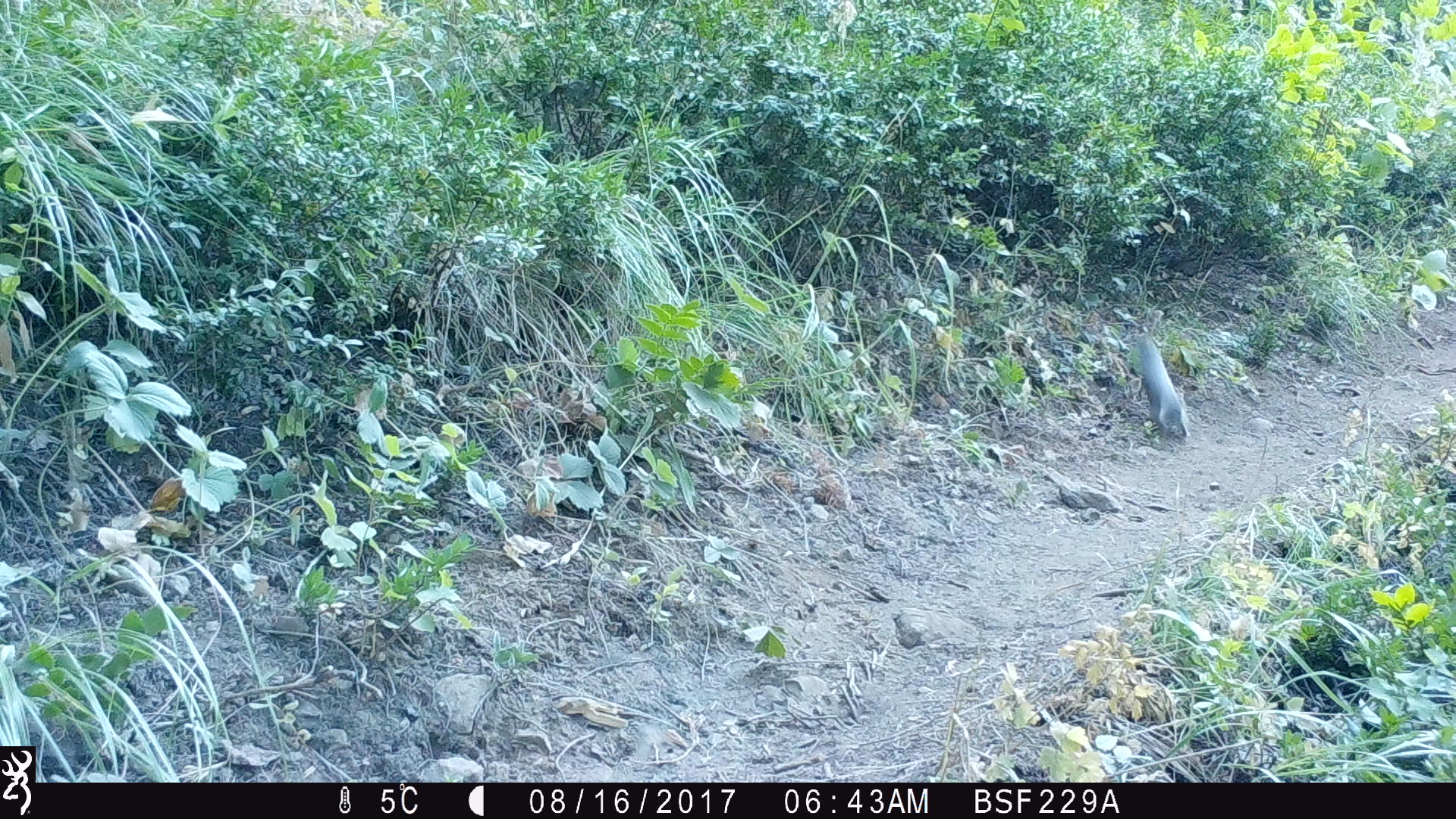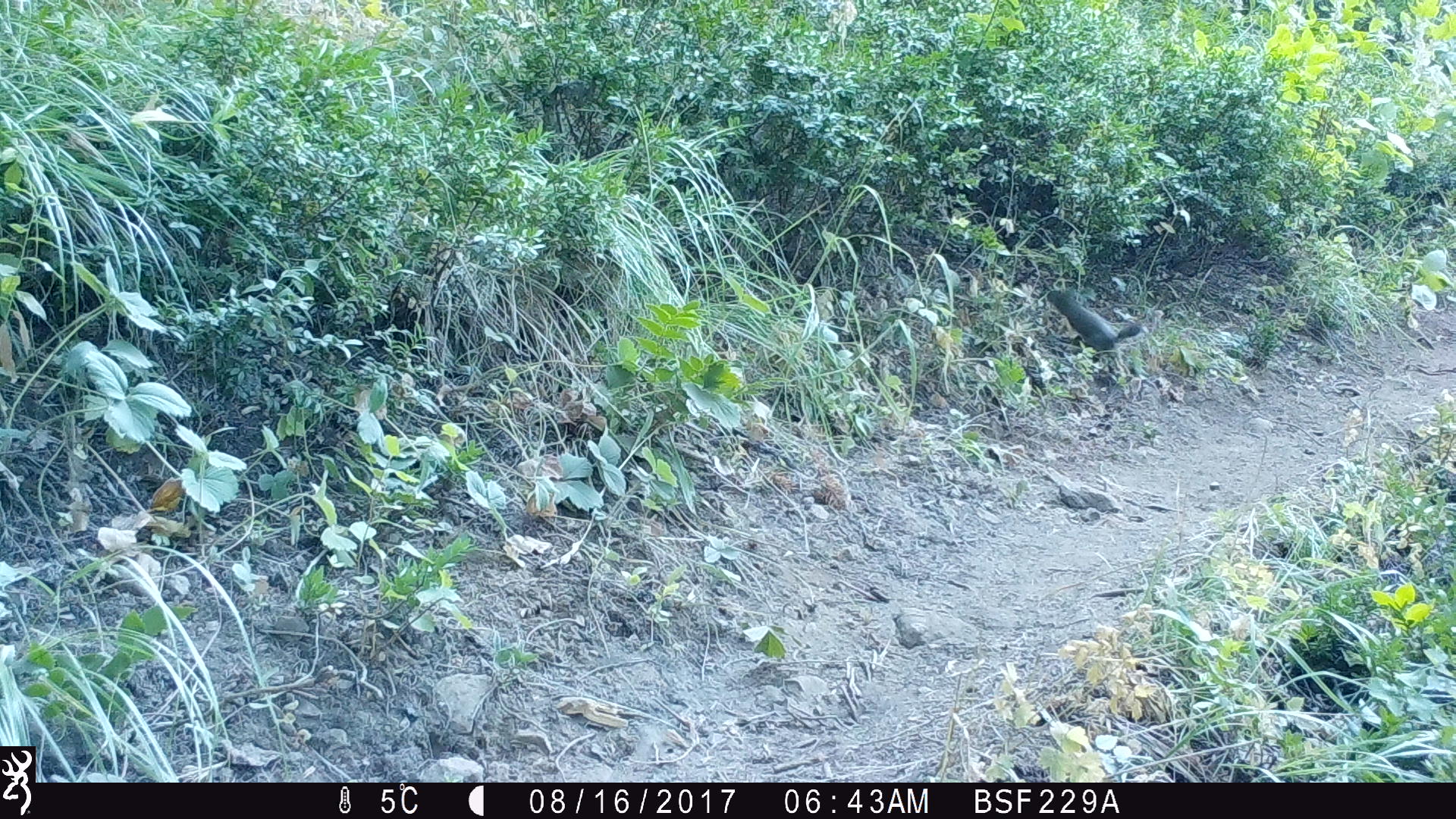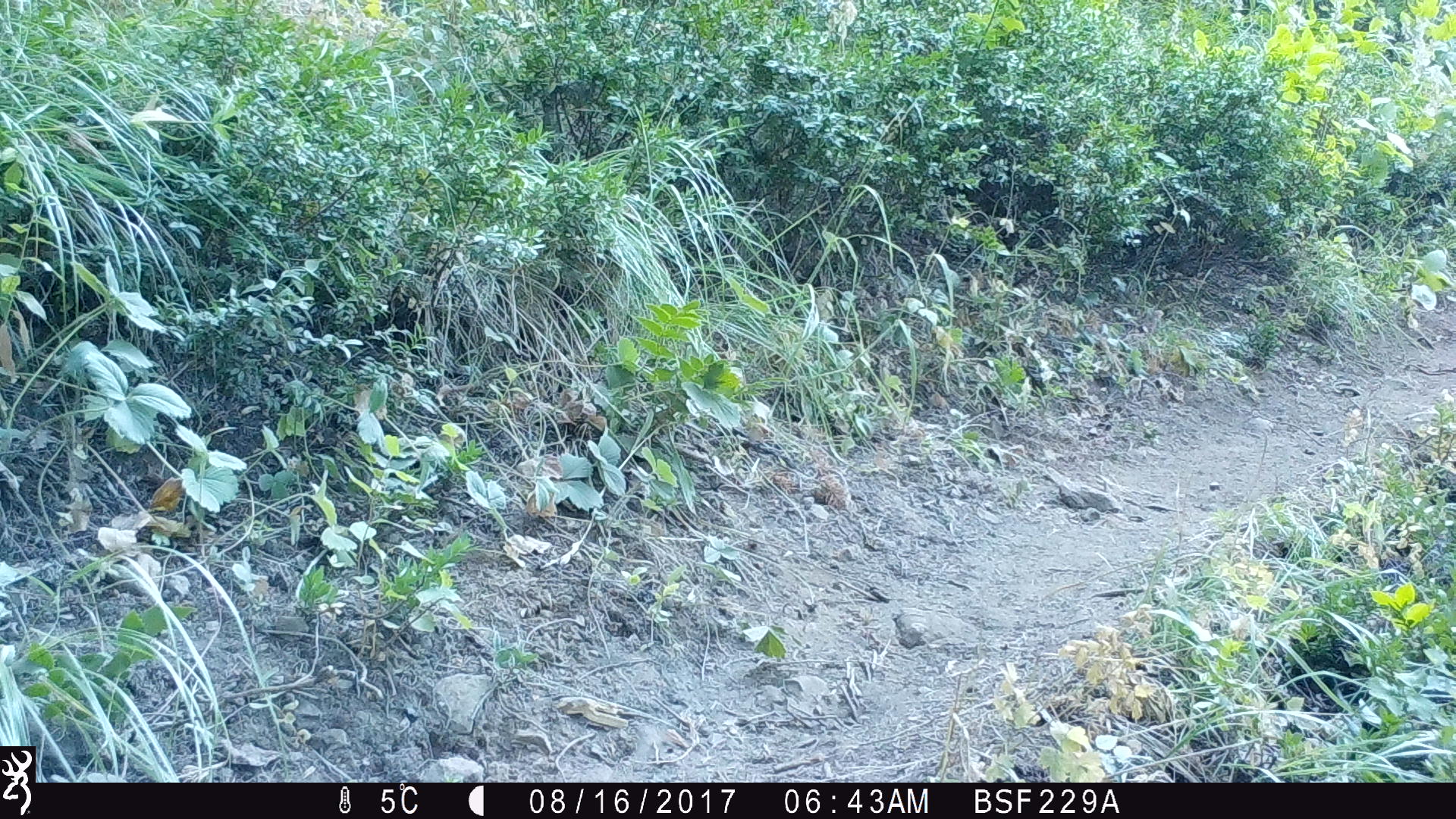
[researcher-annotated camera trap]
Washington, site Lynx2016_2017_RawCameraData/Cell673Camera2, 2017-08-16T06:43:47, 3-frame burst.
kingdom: Animalia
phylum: Chordata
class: Mammalia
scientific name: Mammalia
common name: small mammal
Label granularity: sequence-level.